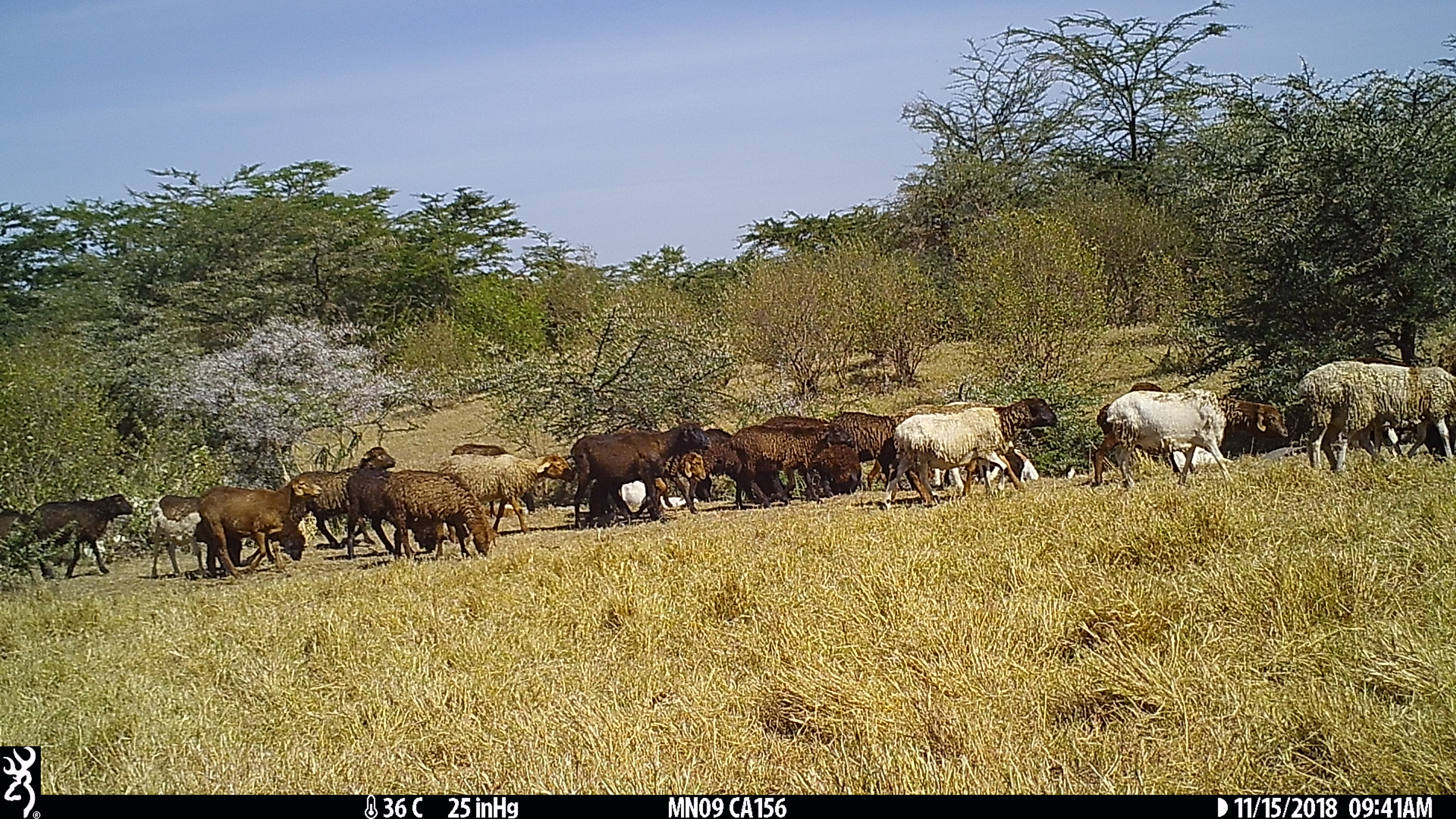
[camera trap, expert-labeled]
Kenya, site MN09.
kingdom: Animalia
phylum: Chordata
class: Mammalia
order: Artiodactyla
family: Bovidae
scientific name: Bovidae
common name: sheep or goat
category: shoat